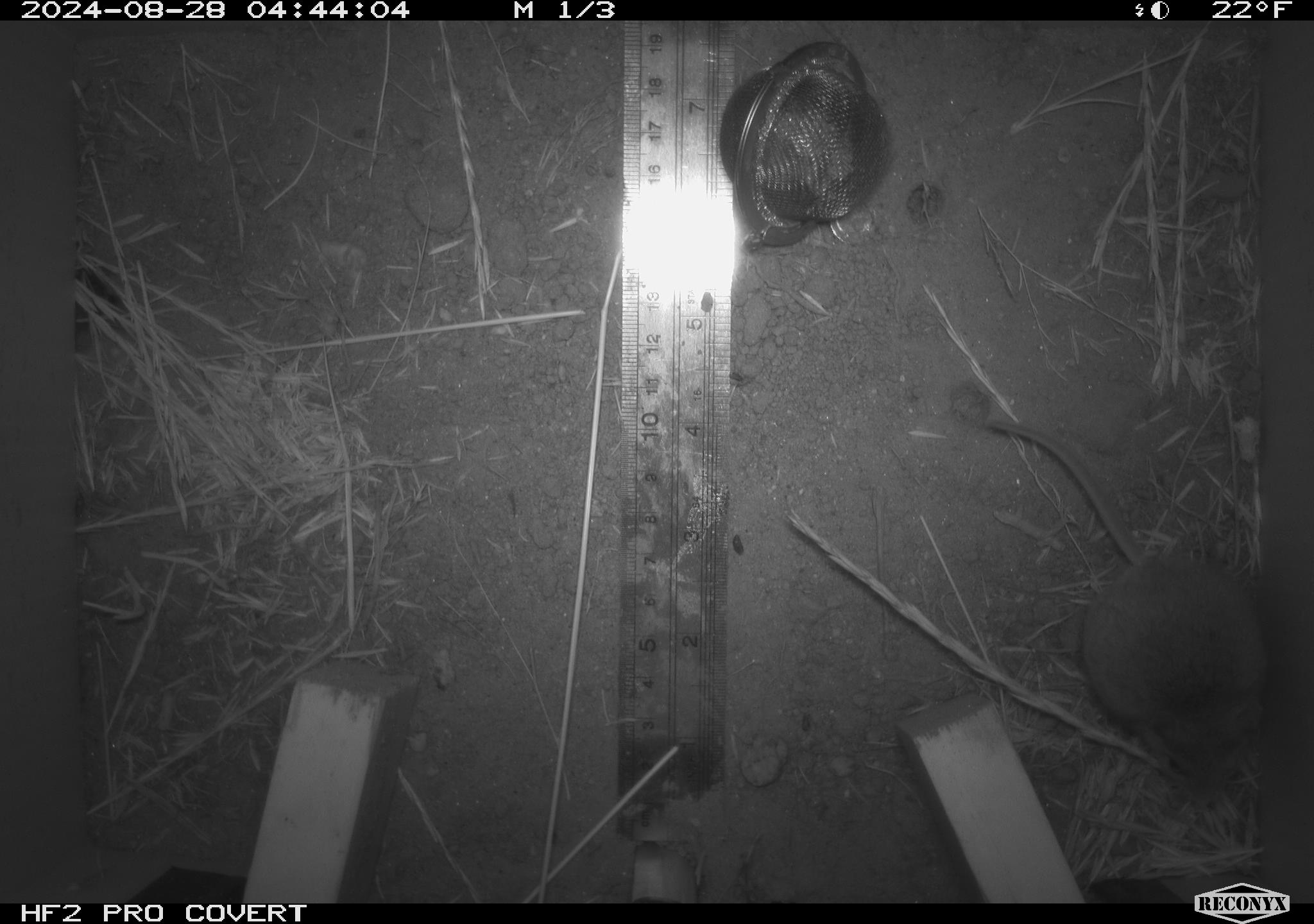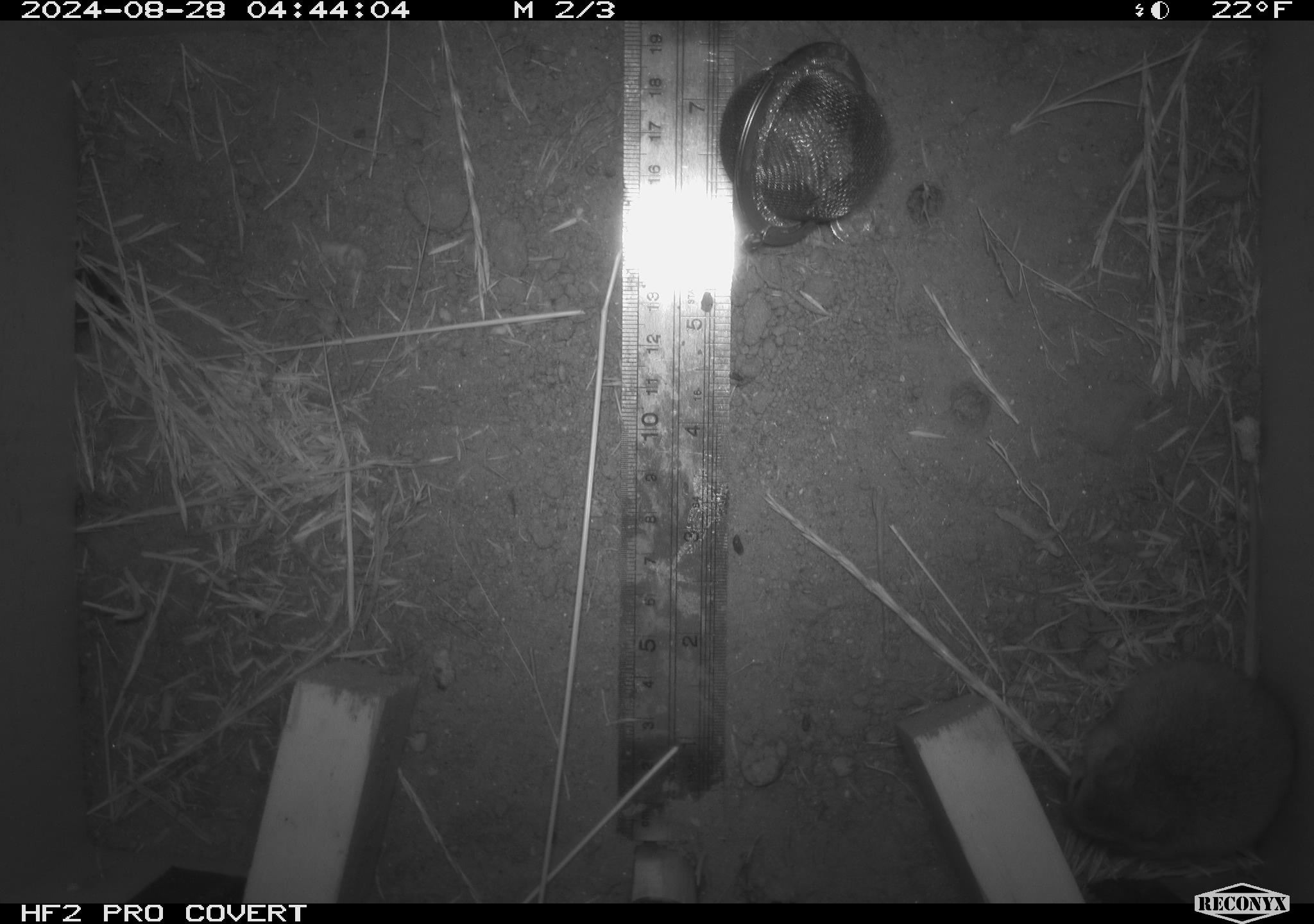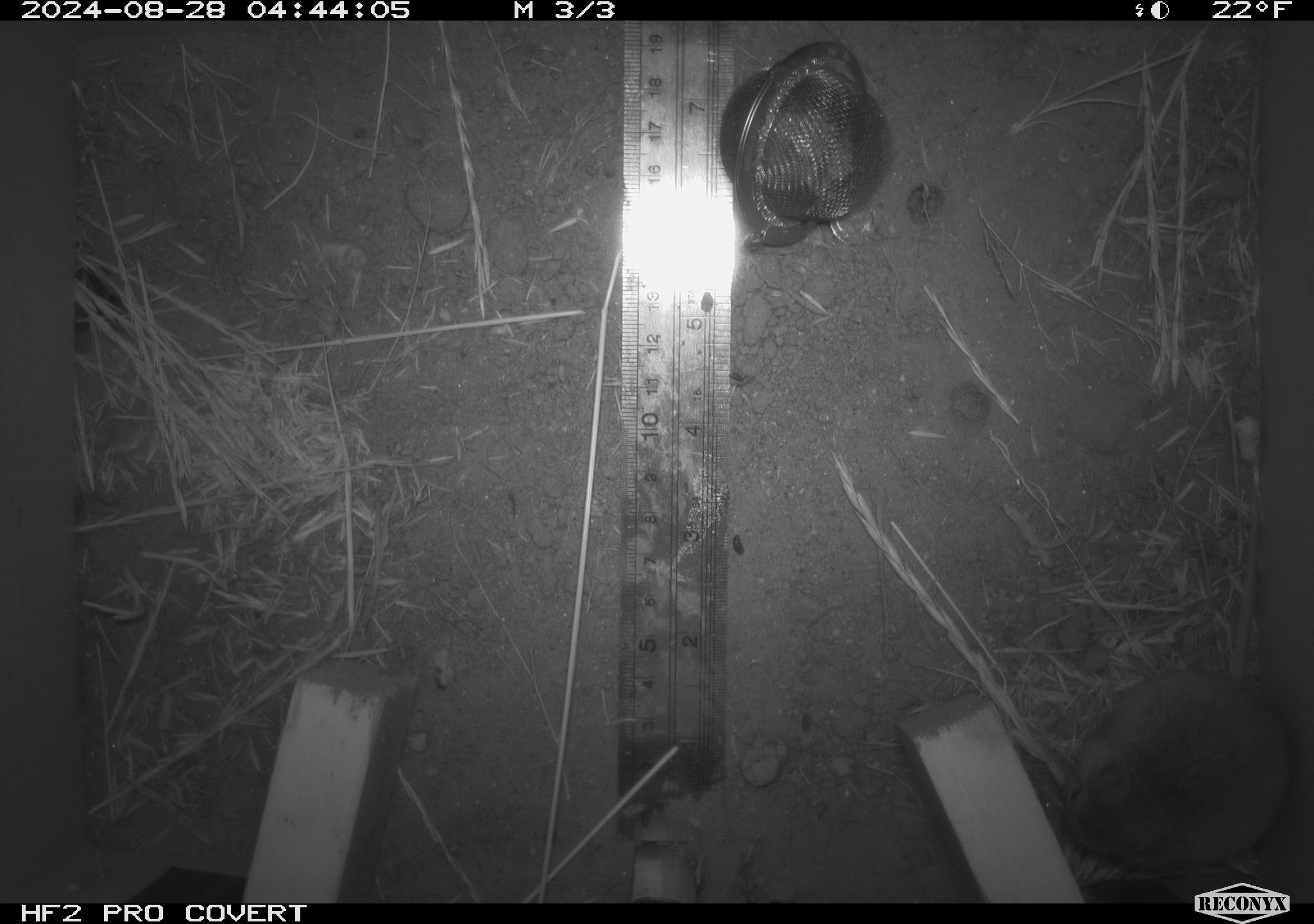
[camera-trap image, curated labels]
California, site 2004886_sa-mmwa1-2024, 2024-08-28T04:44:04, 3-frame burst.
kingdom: Animalia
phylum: Chordata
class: Mammalia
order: Rodentia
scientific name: Rodentia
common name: mouse species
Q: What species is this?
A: Mouse species (Rodentia).